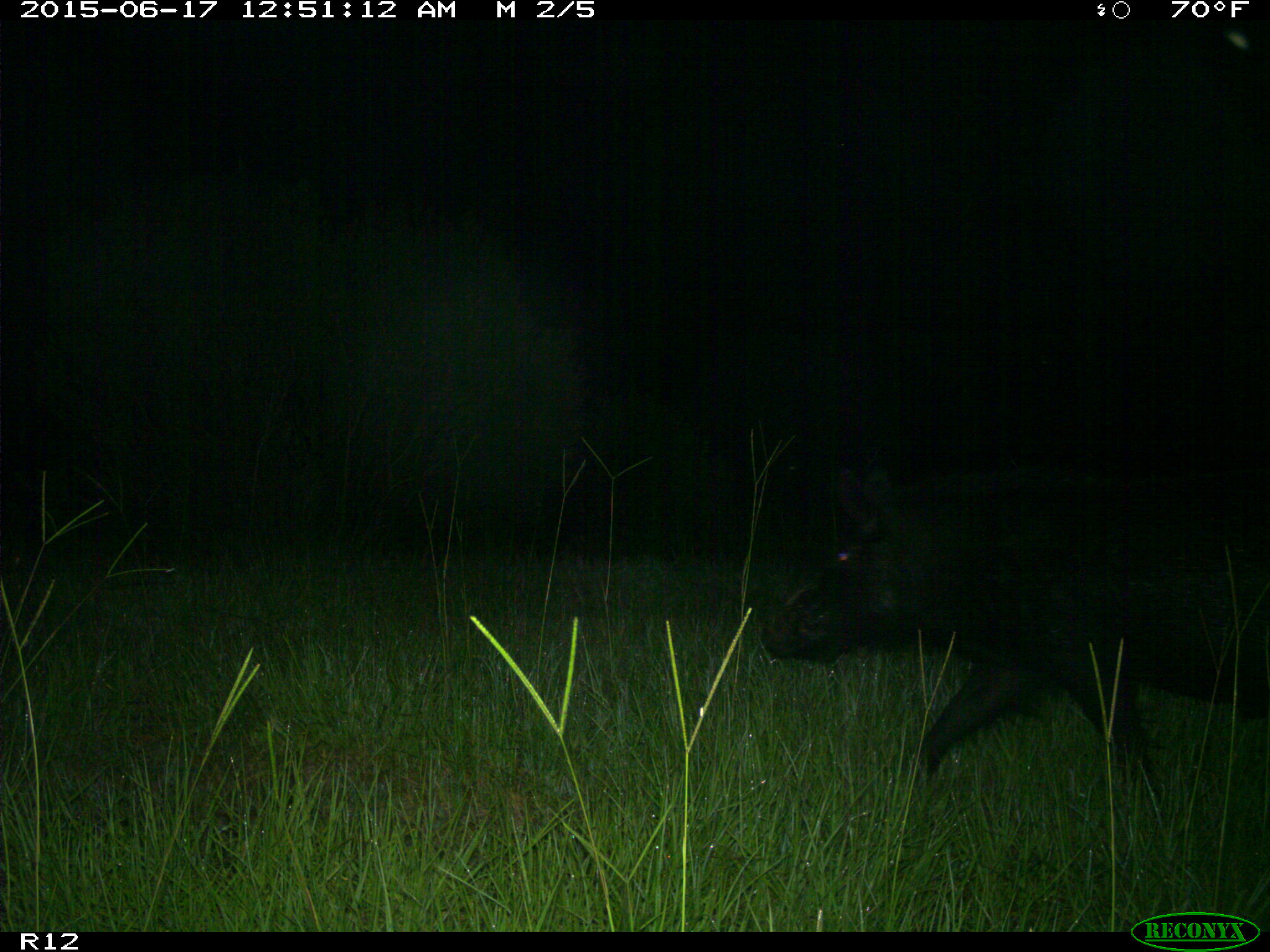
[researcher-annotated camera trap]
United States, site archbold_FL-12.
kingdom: Animalia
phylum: Chordata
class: Mammalia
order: Artiodactyla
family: Suidae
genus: Sus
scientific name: Sus scrofa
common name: wild boar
Sus scrofa (wild boar).